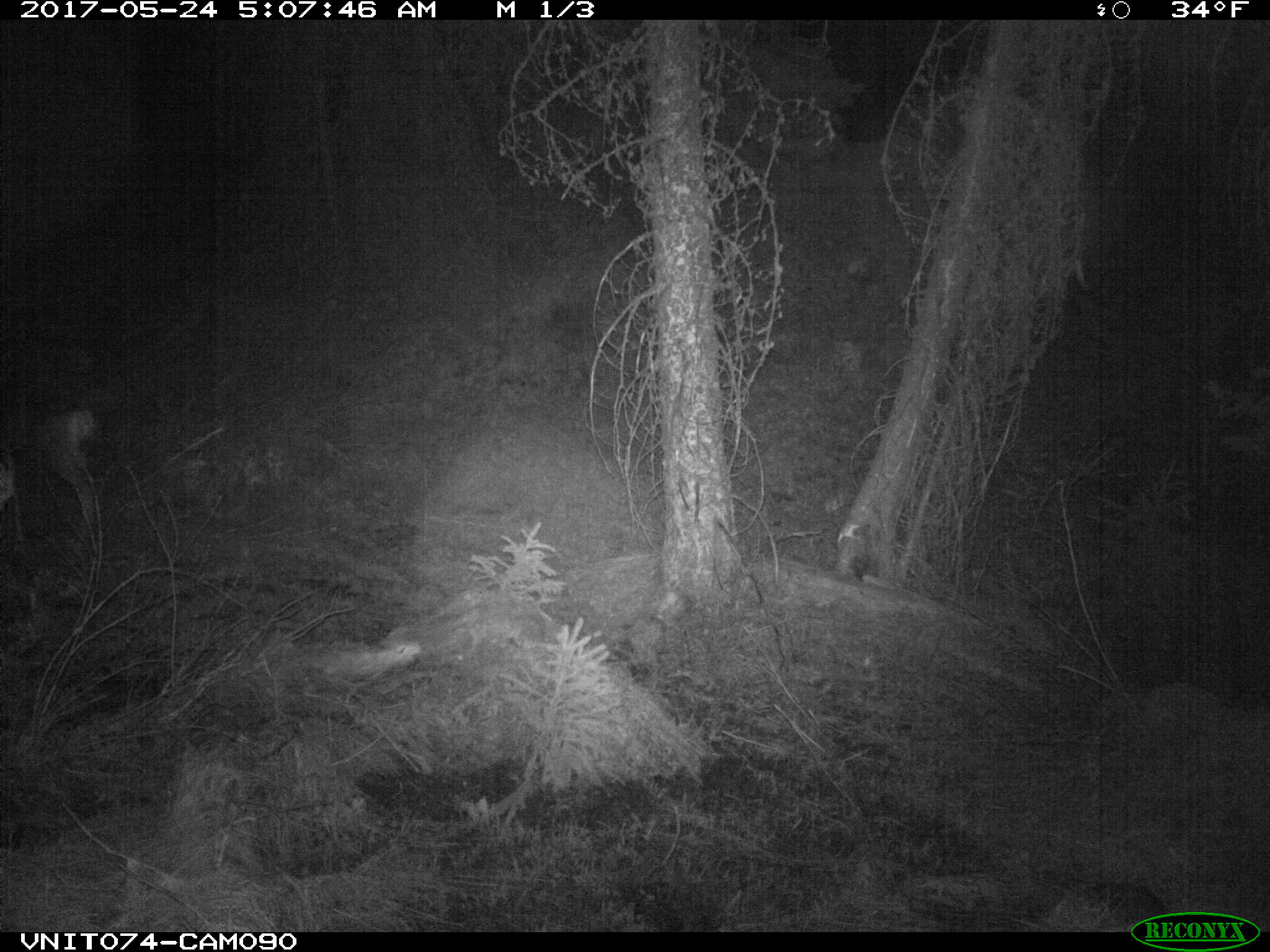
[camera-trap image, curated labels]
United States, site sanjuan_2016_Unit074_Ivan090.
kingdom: Animalia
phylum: Chordata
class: Mammalia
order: Artiodactyla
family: Cervidae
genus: Odocoileus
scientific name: Odocoileus hemionus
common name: mule deer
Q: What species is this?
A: Odocoileus hemionus (mule deer).